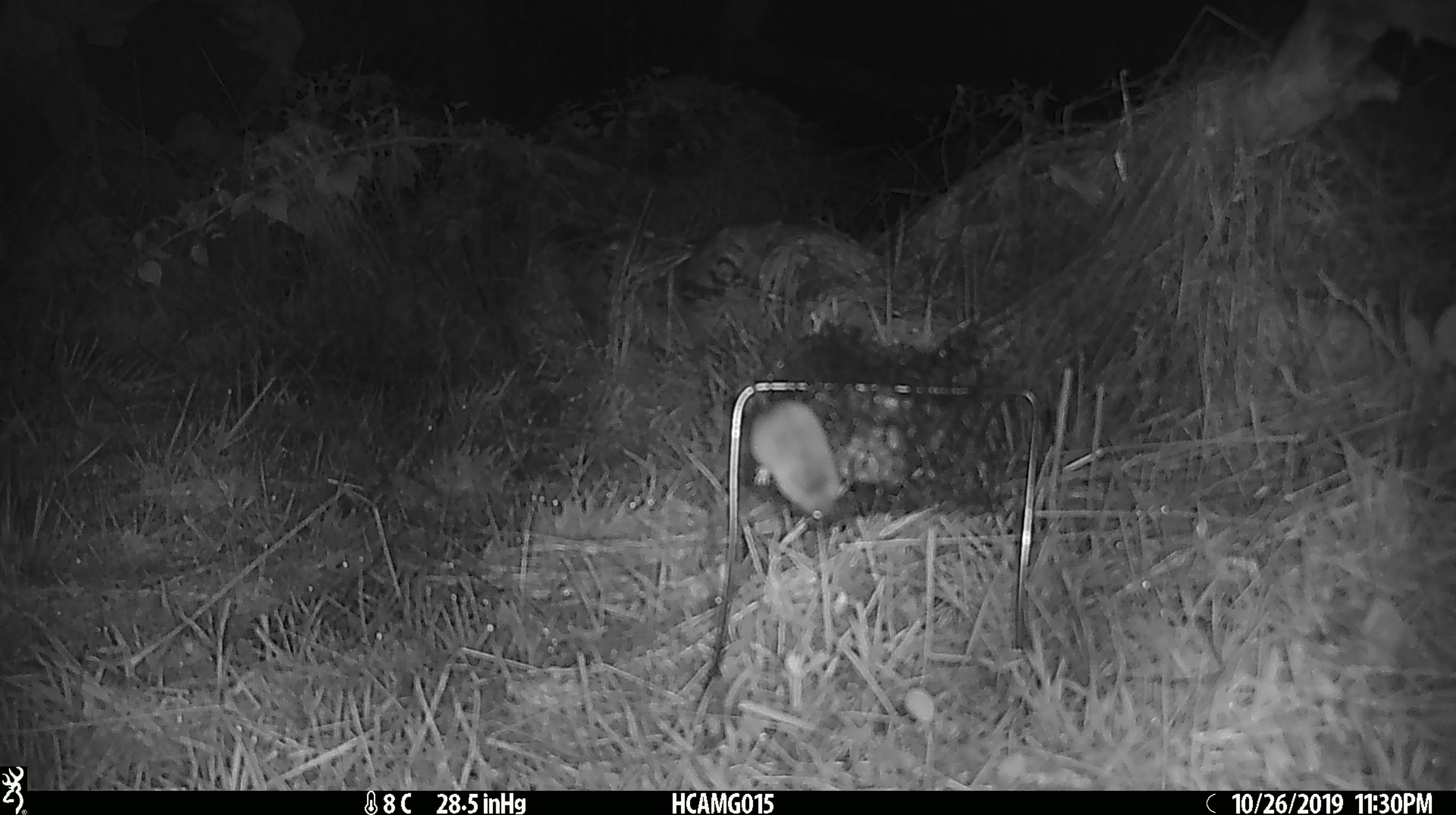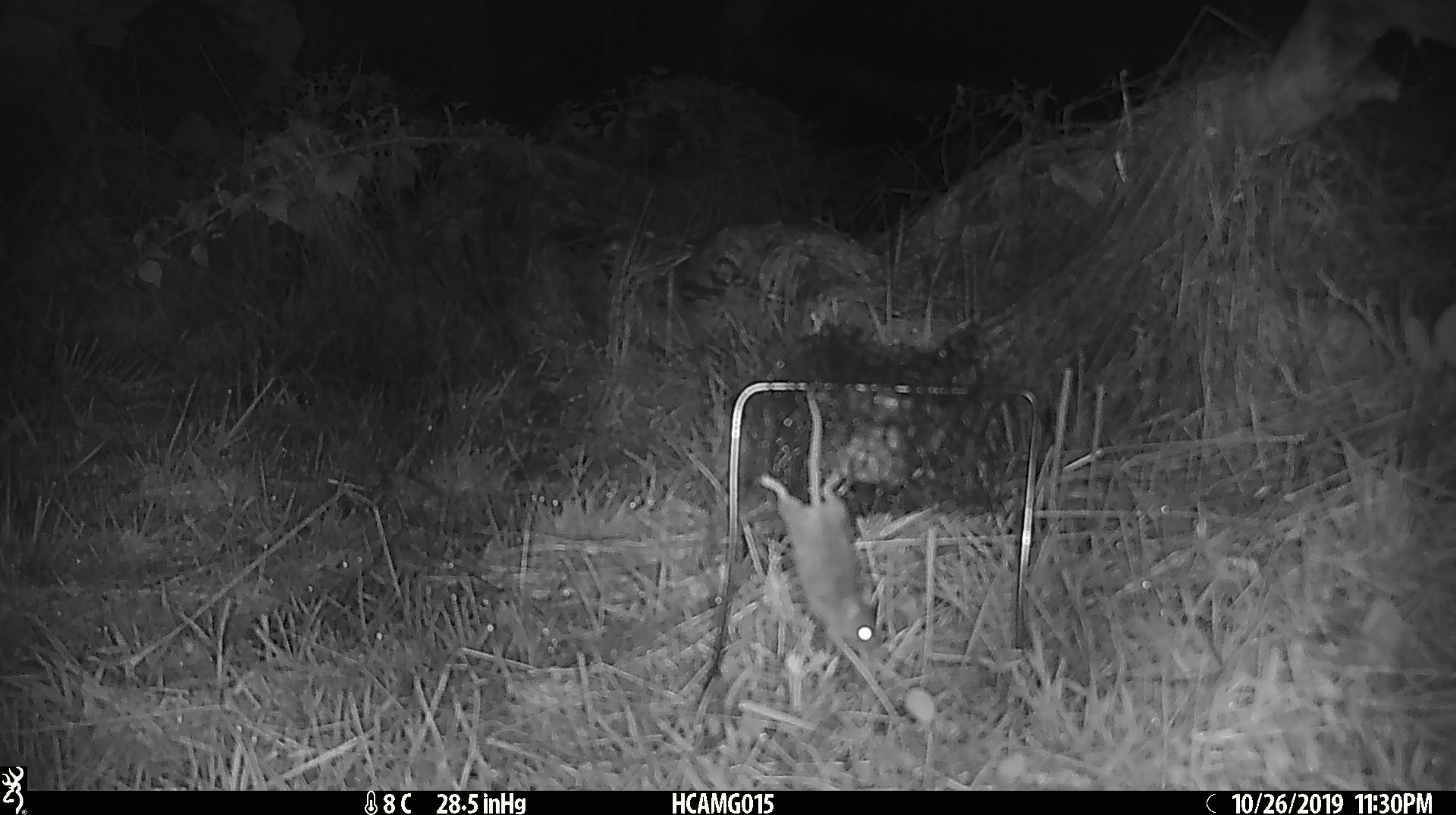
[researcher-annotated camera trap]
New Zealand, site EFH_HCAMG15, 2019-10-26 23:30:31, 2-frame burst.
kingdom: Animalia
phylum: Chordata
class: Mammalia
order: Rodentia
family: Muridae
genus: Mus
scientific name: Mus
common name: mouse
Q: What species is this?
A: Mouse (Mus).